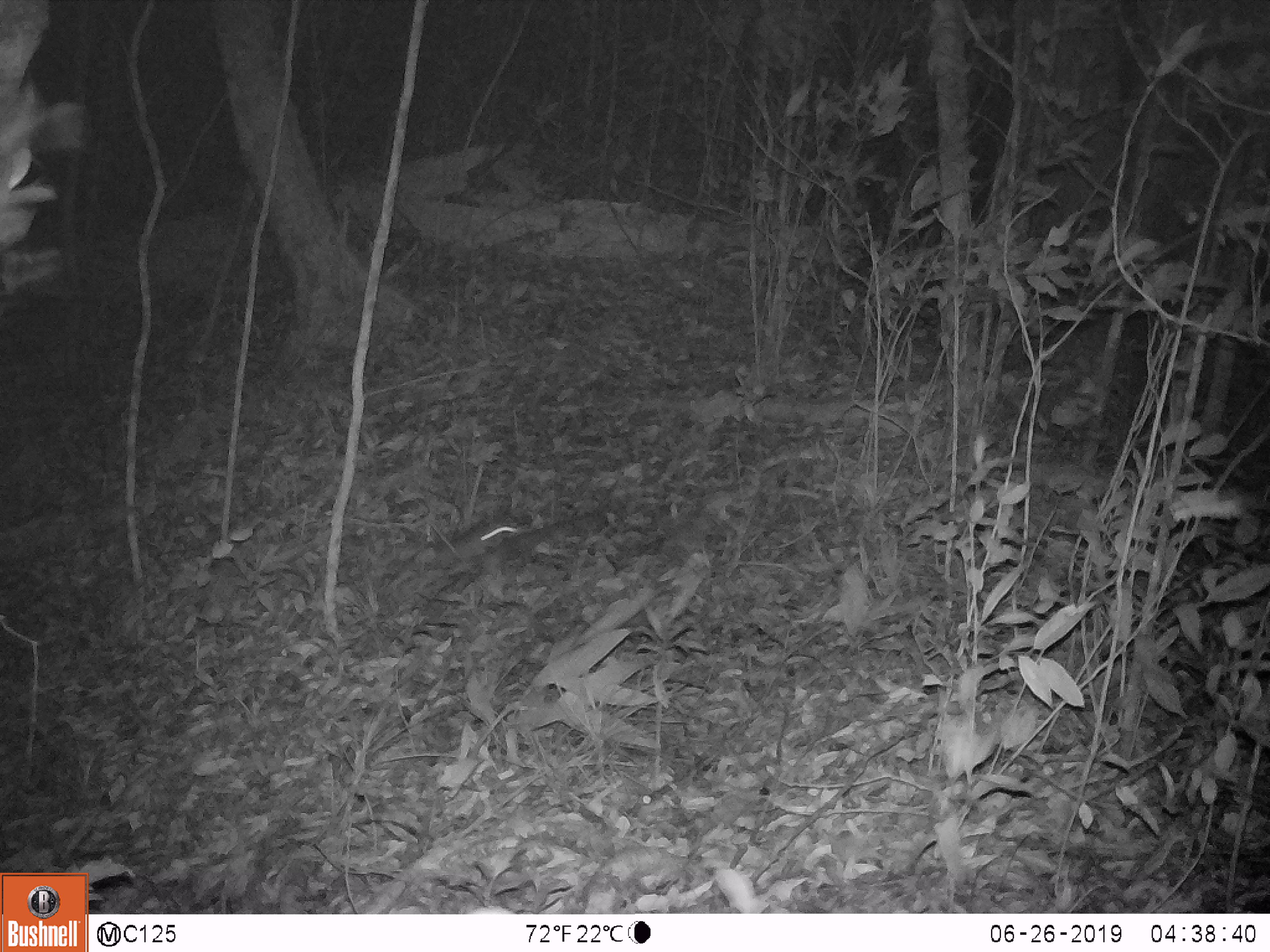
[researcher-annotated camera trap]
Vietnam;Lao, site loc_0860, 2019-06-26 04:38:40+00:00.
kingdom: Animalia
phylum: Chordata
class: Mammalia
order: Rodentia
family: Muridae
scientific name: Muridae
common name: old-world mice and rats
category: unidentified murid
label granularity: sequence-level